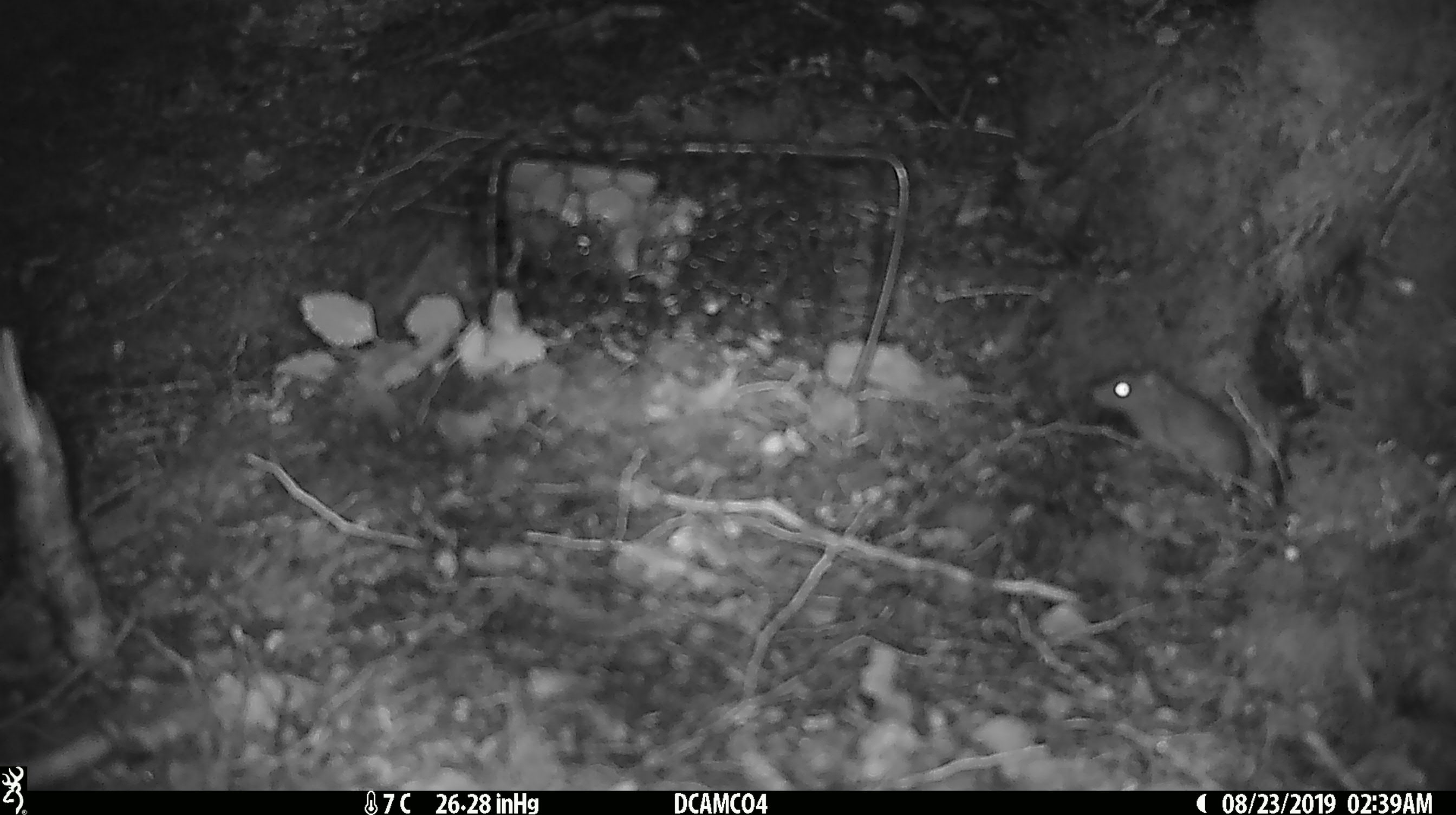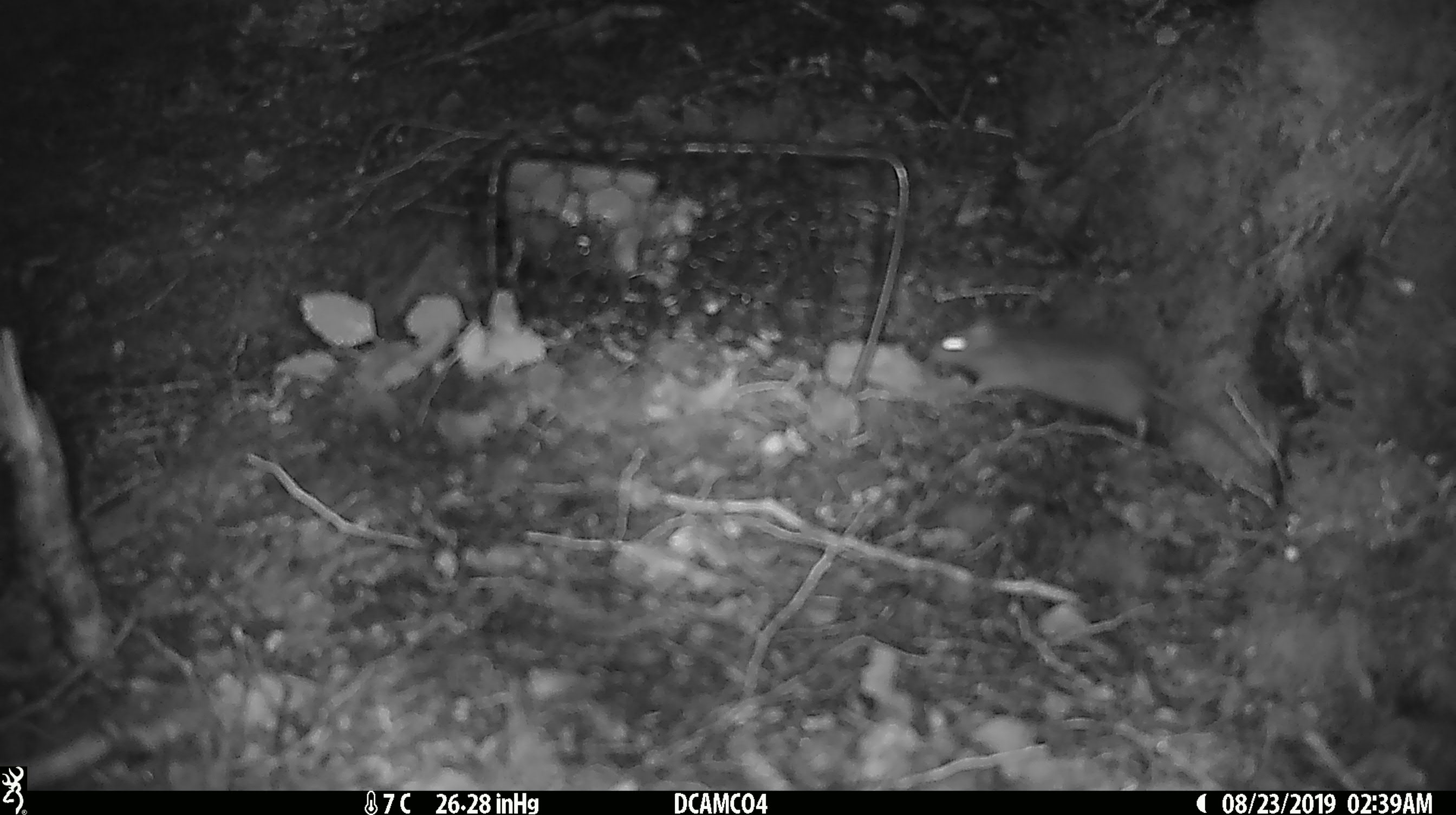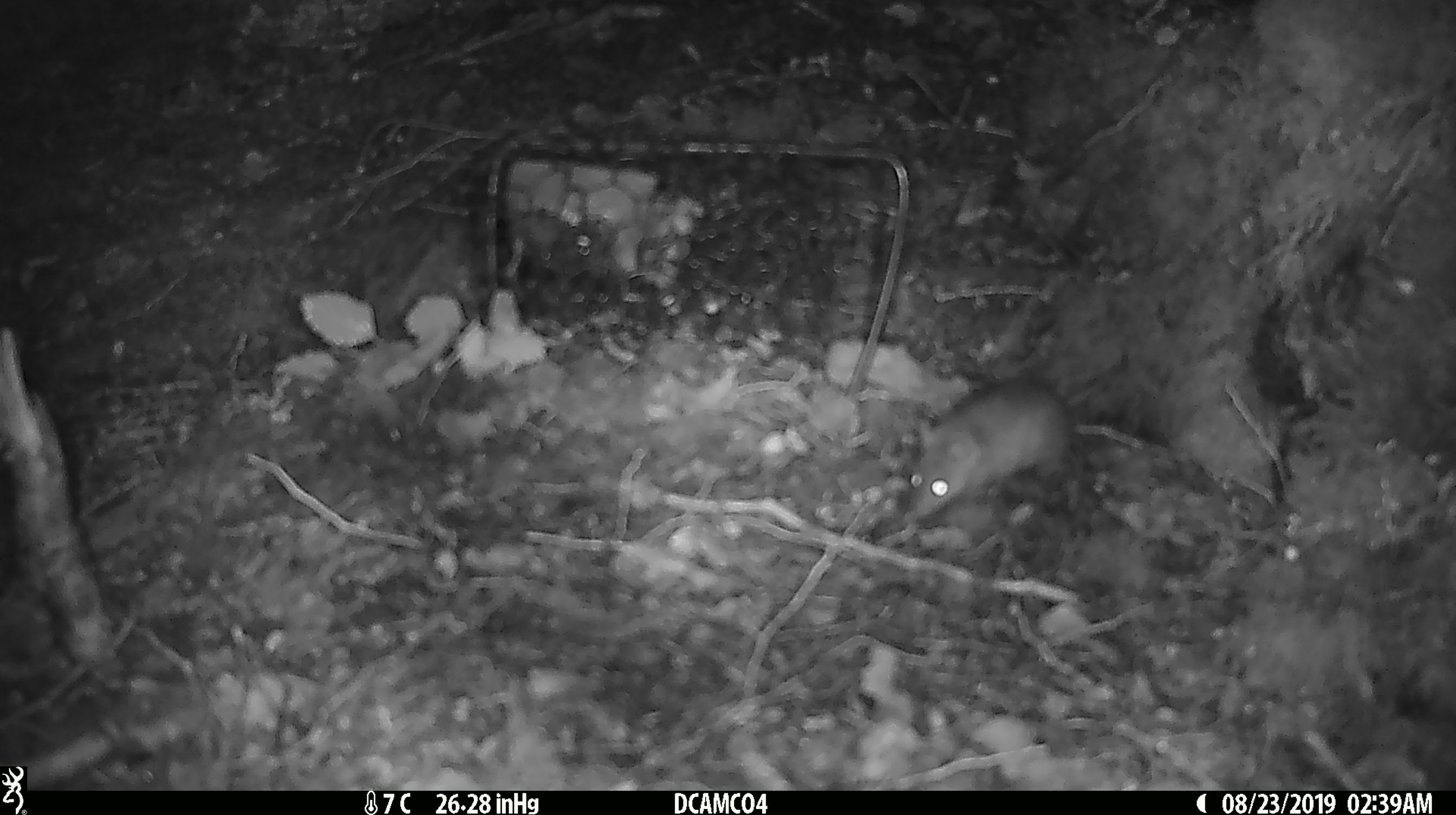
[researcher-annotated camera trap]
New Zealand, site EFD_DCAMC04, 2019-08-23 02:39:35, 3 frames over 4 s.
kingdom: Animalia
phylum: Chordata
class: Mammalia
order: Rodentia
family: Muridae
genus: Mus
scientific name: Mus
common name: mouse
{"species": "mouse (Mus)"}